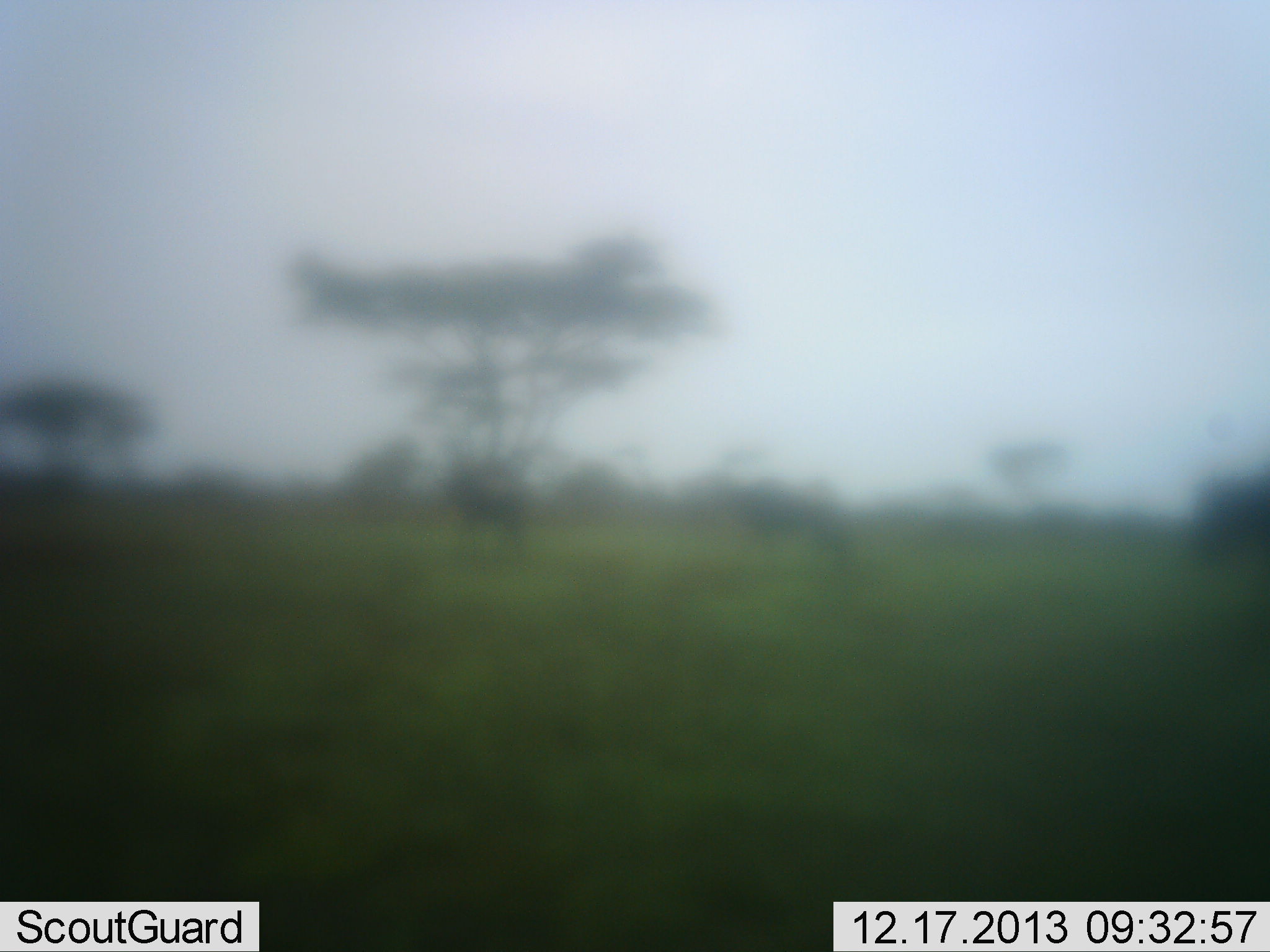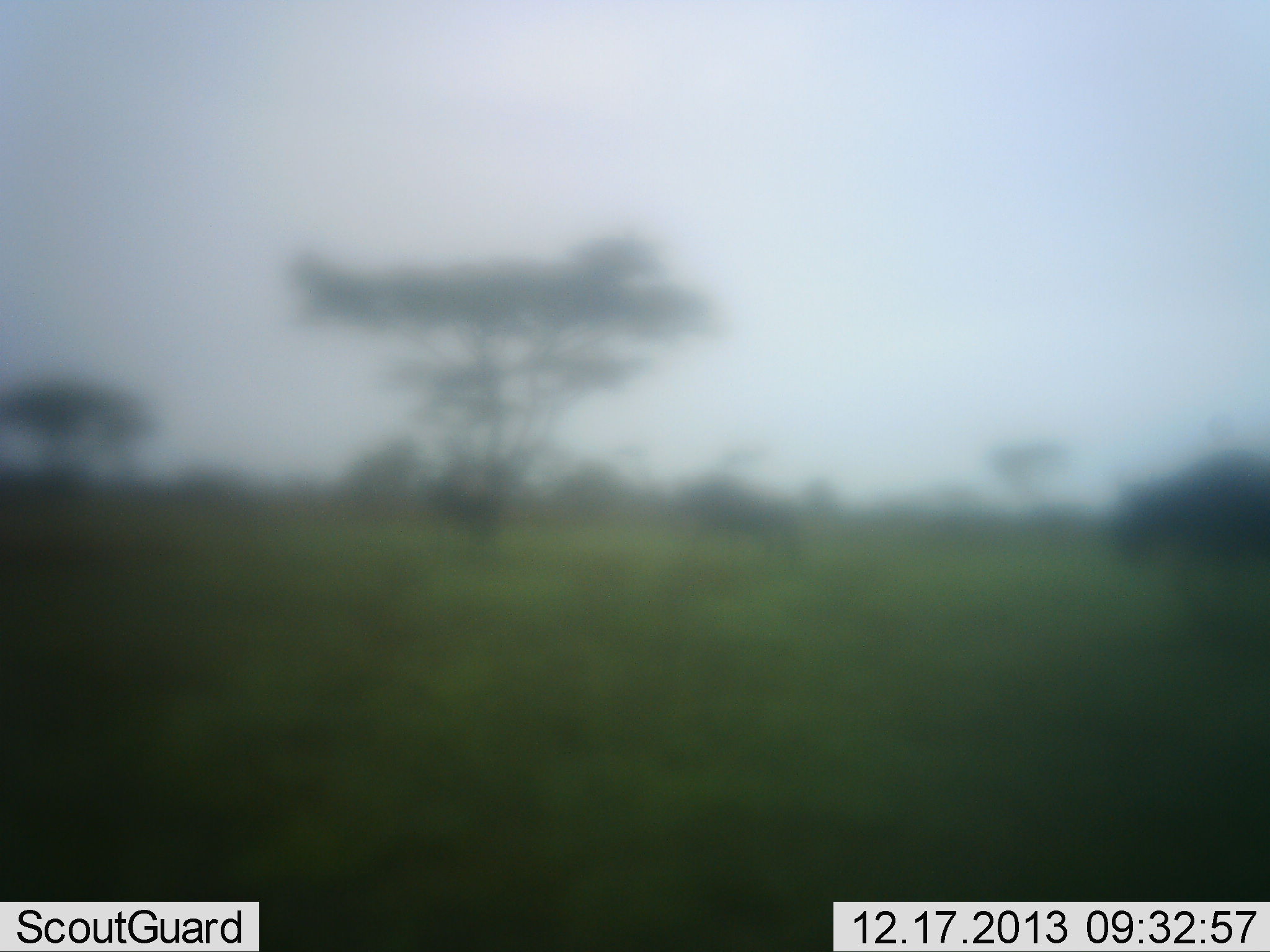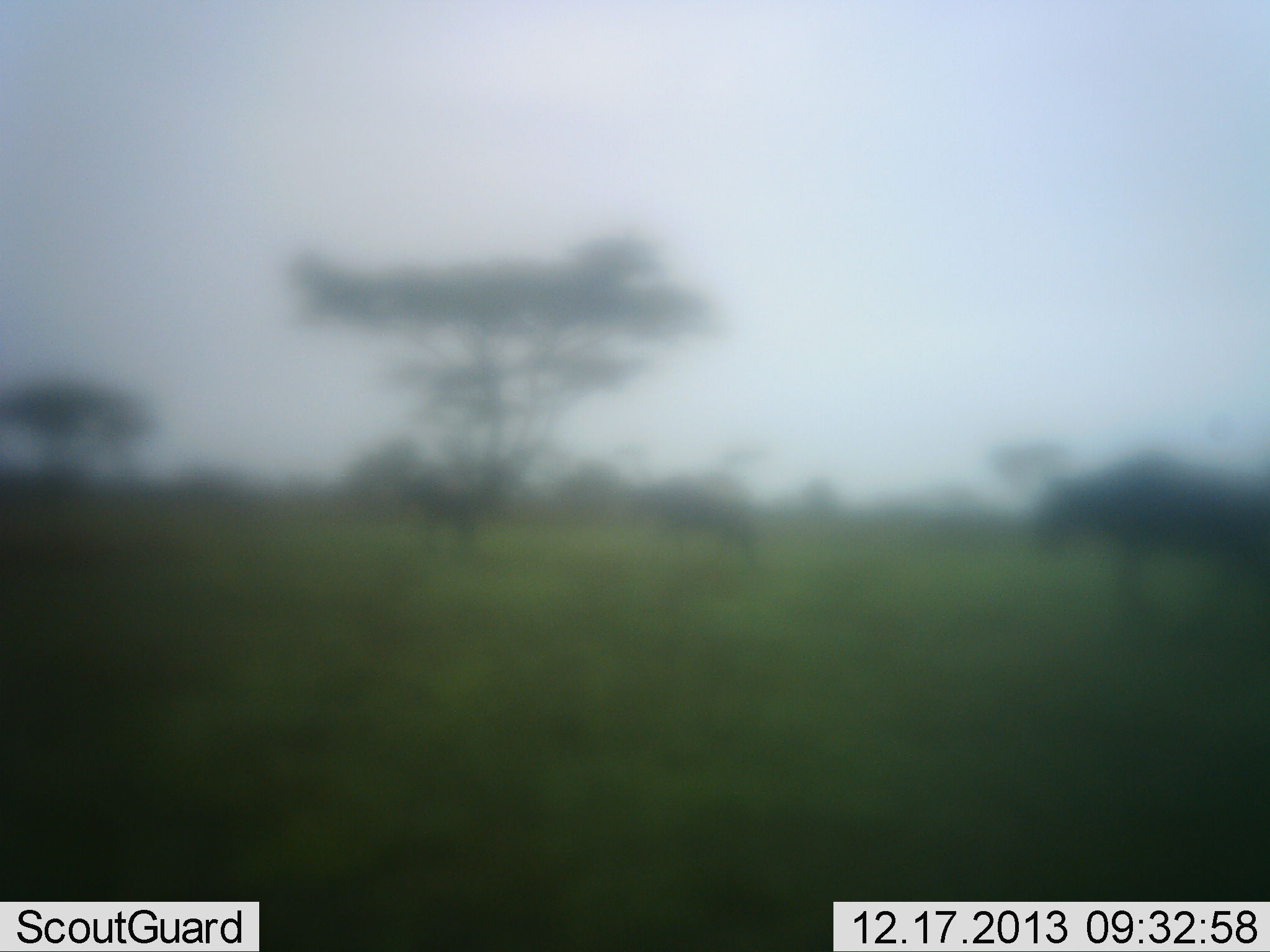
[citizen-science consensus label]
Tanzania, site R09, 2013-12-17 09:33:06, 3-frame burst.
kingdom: Animalia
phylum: Chordata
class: Mammalia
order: Artiodactyla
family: Bovidae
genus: Connochaetes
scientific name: Connochaetes taurinus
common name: blue wildebeest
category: wildebeest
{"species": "wildebeest (blue wildebeest) (Connochaetes taurinus)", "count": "3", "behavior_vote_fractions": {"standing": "0%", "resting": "0%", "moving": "100%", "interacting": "0%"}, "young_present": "0%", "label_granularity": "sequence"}